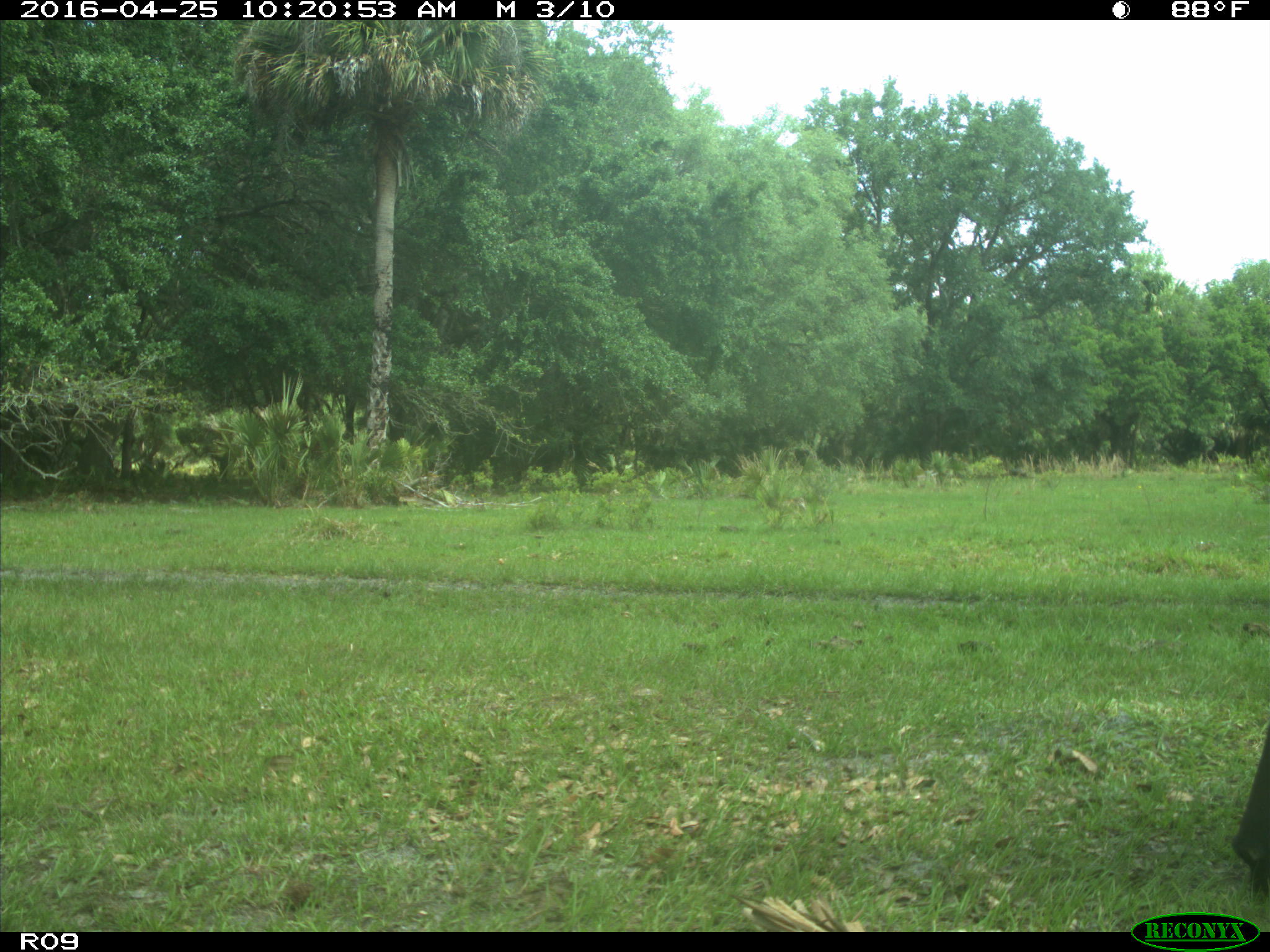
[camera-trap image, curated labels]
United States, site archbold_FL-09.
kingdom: Animalia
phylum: Chordata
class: Mammalia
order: Artiodactyla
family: Bovidae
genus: Bos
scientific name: Bos taurus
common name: domestic cow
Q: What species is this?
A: Bos taurus (domestic cow).